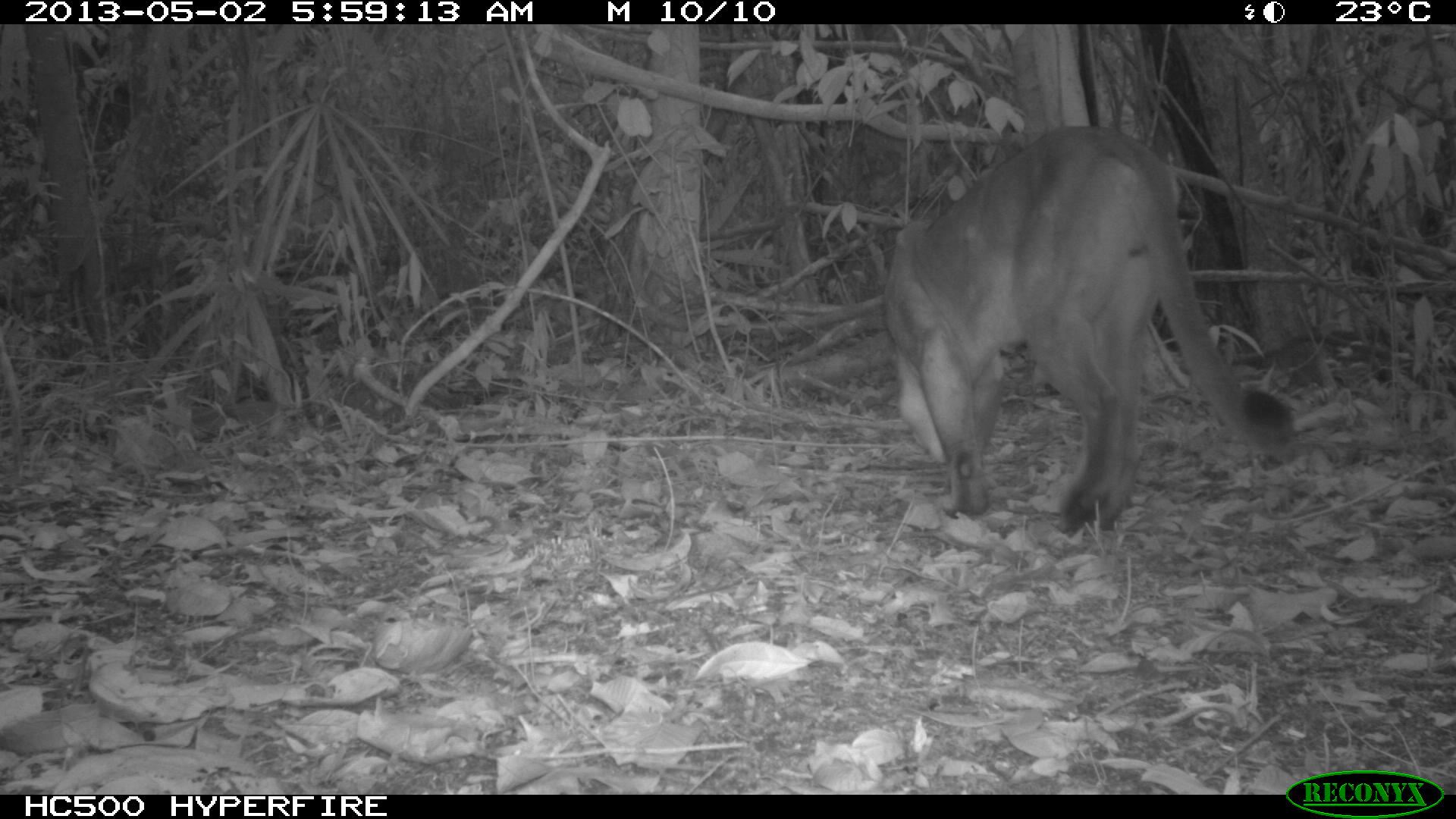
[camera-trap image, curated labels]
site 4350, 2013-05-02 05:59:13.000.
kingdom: Animalia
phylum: Chordata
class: Mammalia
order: Carnivora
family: Felidae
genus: Puma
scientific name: Puma concolor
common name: mountain lion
Puma concolor (mountain lion), count 1, sex male.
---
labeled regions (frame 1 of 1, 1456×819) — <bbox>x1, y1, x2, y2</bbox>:
puma concolor: <bbox>882, 126, 1295, 533</bbox>